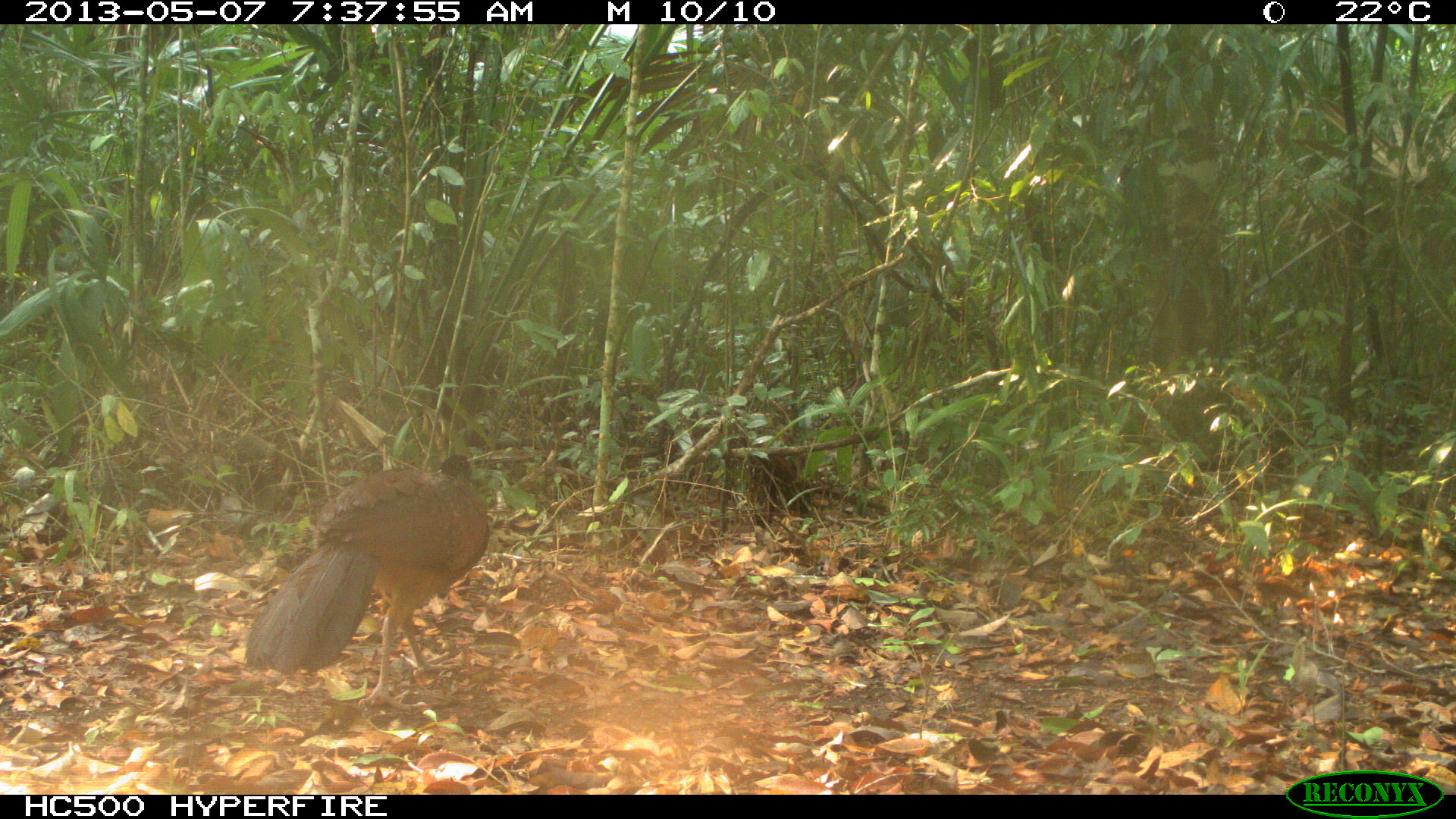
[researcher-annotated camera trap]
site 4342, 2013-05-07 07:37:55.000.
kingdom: Animalia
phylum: Chordata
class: Aves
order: Galliformes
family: Cracidae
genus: Crax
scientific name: Crax rubra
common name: great curassow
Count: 1.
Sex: female.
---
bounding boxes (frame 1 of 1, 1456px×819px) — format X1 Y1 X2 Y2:
crax rubra: 238 451 489 714